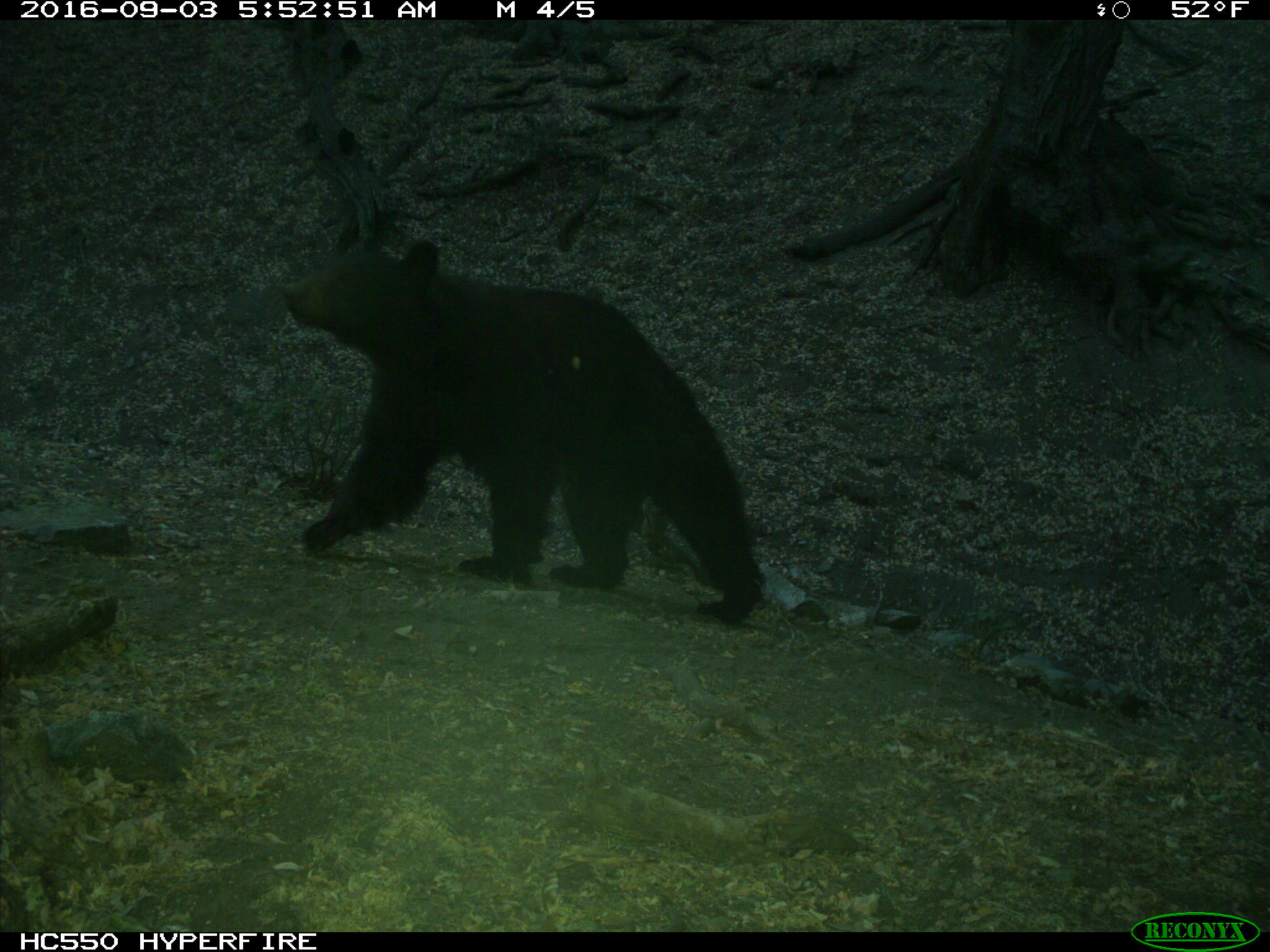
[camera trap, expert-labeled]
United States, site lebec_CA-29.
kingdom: Animalia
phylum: Chordata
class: Mammalia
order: Carnivora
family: Ursidae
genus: Ursus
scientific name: Ursus americanus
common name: american black bear